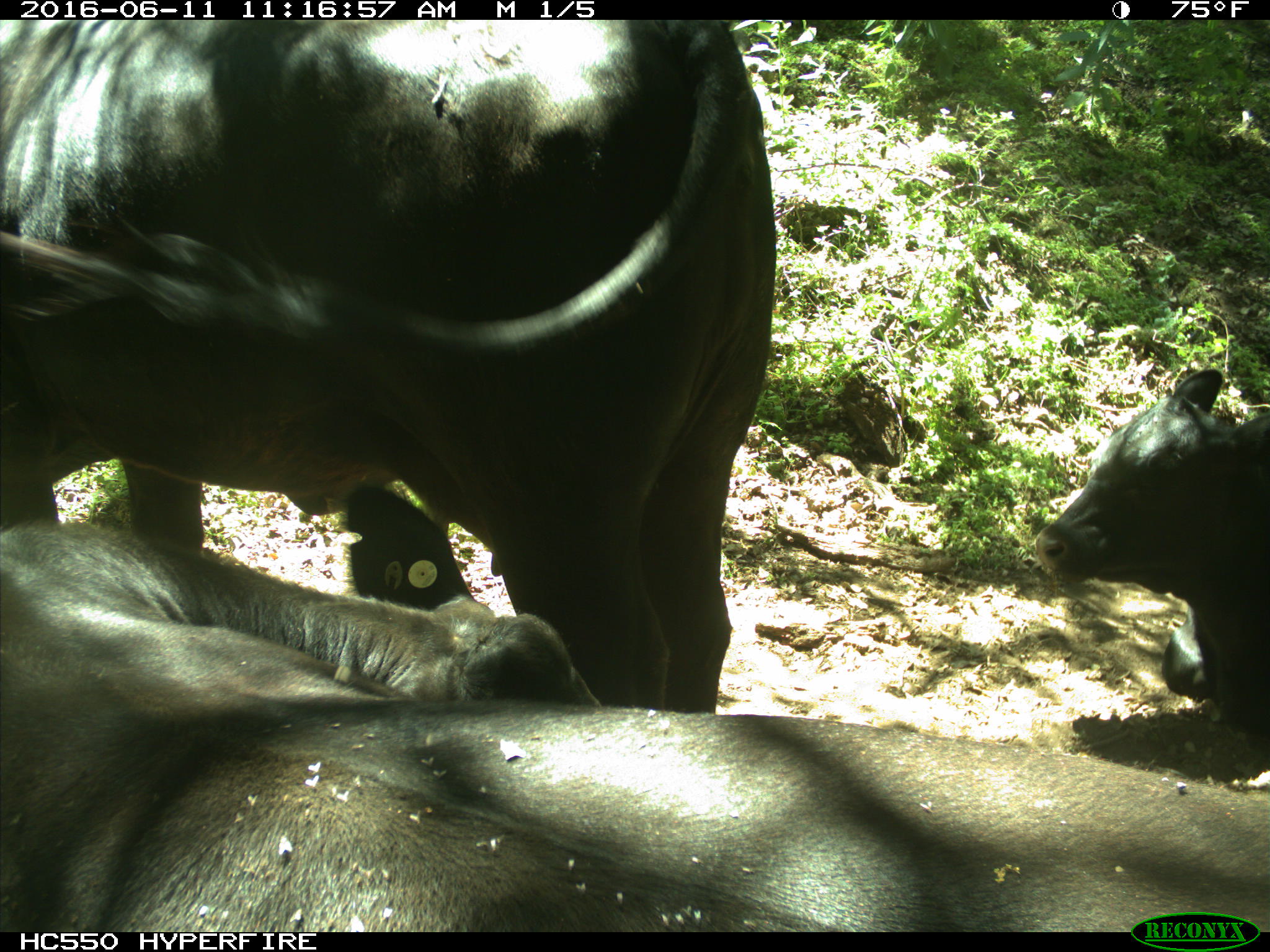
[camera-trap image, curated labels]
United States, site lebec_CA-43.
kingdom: Animalia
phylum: Chordata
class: Mammalia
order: Artiodactyla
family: Bovidae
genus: Bos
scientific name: Bos taurus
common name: domestic cow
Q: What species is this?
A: Bos taurus (domestic cow).